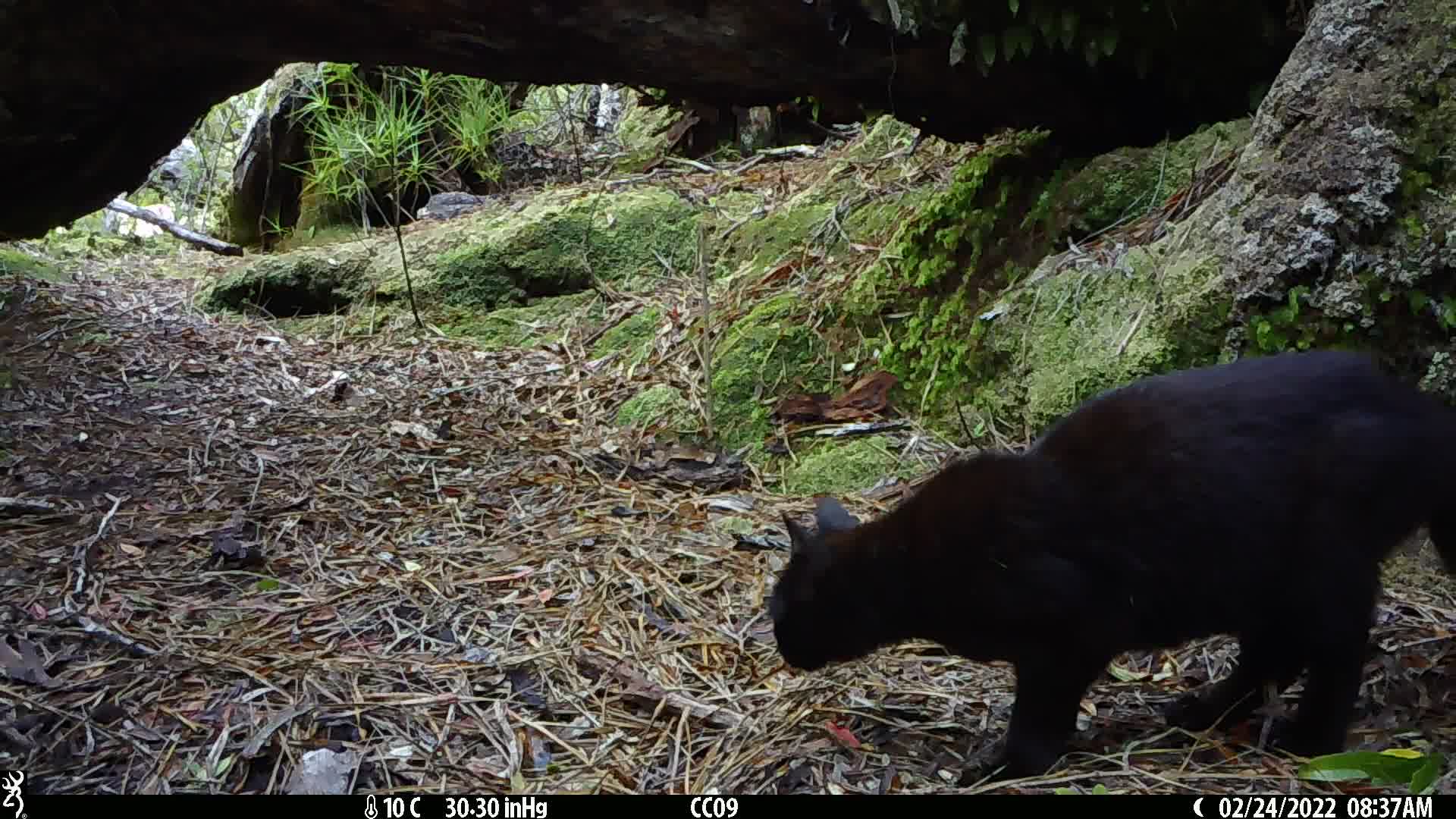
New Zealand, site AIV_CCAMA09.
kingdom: Animalia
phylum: Chordata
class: Mammalia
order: Carnivora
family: Felidae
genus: Felis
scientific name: Felis catus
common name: domestic cat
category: cat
Cat (domestic cat) (Felis catus).